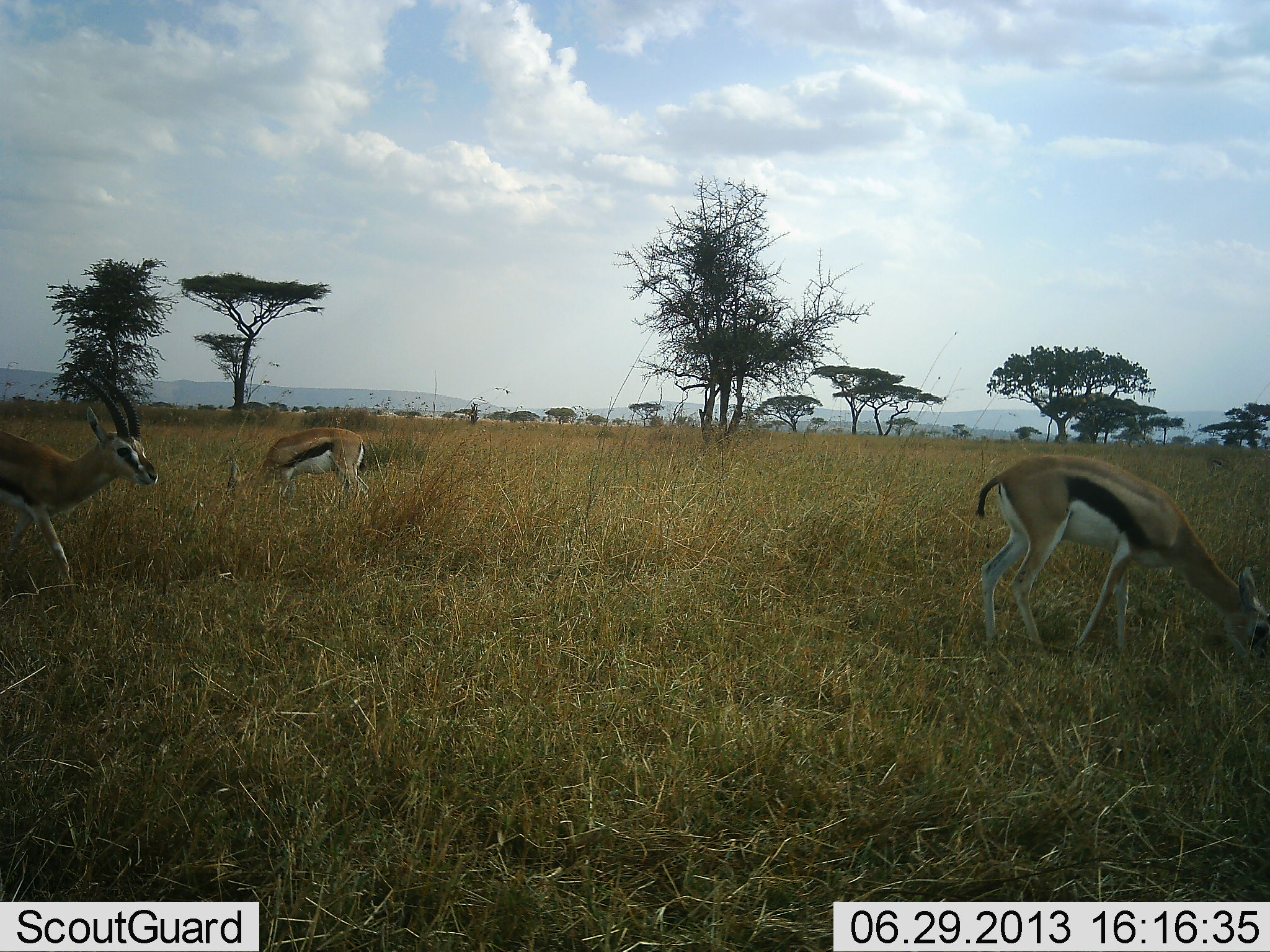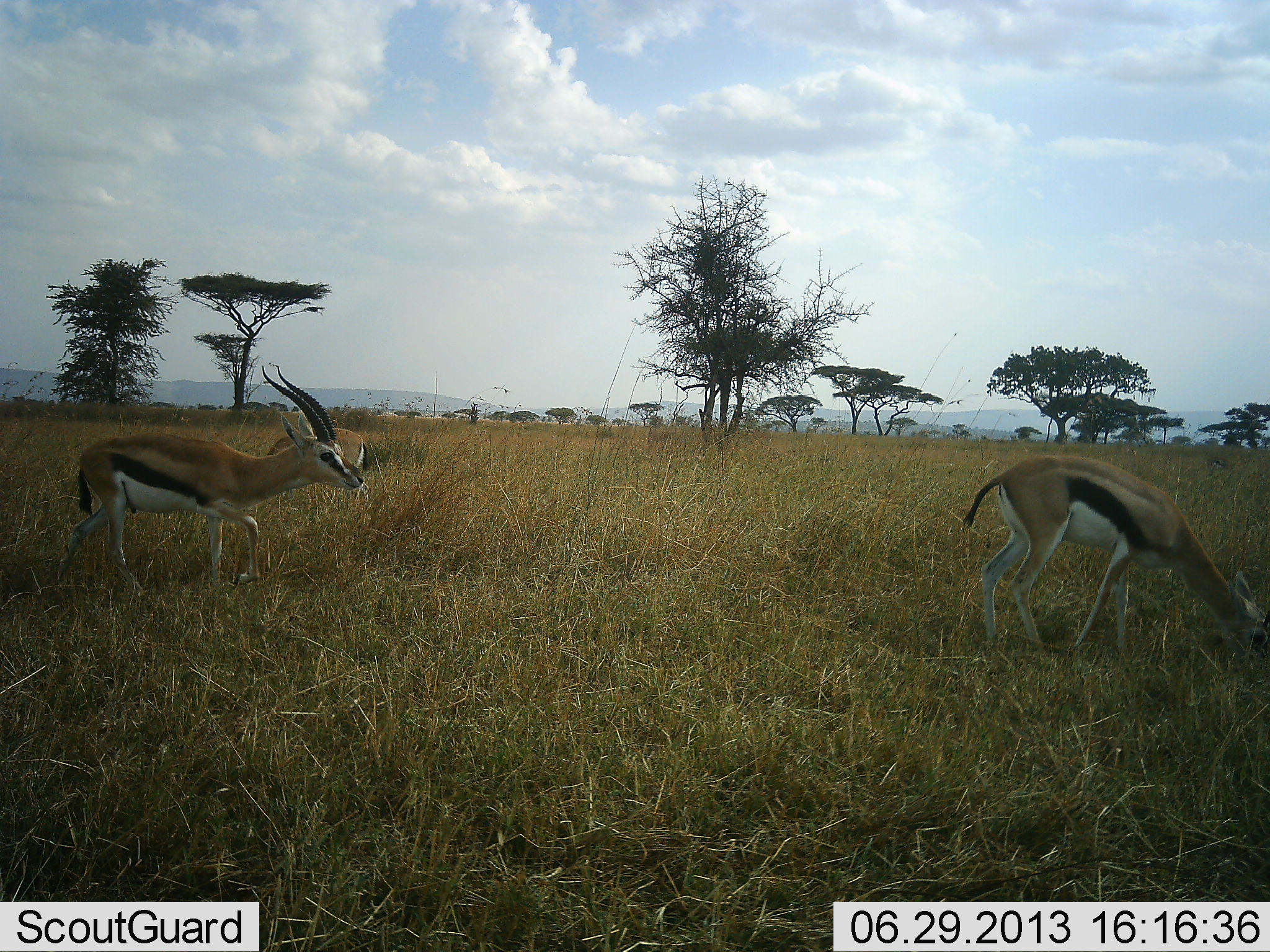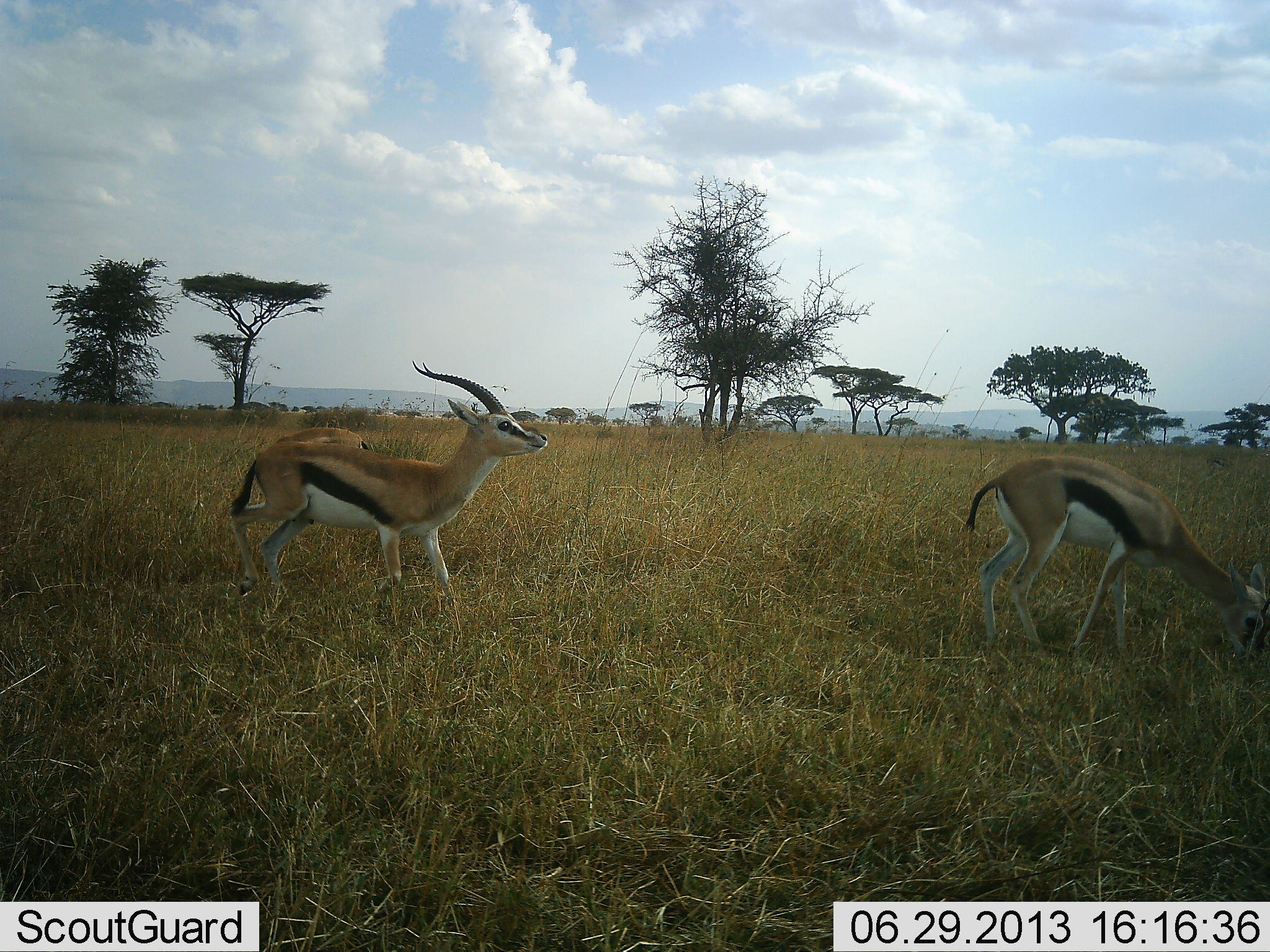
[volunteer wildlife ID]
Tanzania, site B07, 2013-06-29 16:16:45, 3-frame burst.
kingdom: Animalia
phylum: Chordata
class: Mammalia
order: Artiodactyla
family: Bovidae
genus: Eudorcas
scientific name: Eudorcas thomsonii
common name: thomson's gazelle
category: gazellethomsons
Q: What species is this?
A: Gazellethomsons (thomson's gazelle) (Eudorcas thomsonii).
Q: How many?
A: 3.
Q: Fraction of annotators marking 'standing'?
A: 31%.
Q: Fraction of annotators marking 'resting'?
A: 0%.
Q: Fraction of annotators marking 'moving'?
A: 81%.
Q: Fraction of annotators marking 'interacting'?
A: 0%.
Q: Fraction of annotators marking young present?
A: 0%.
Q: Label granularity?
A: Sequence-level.